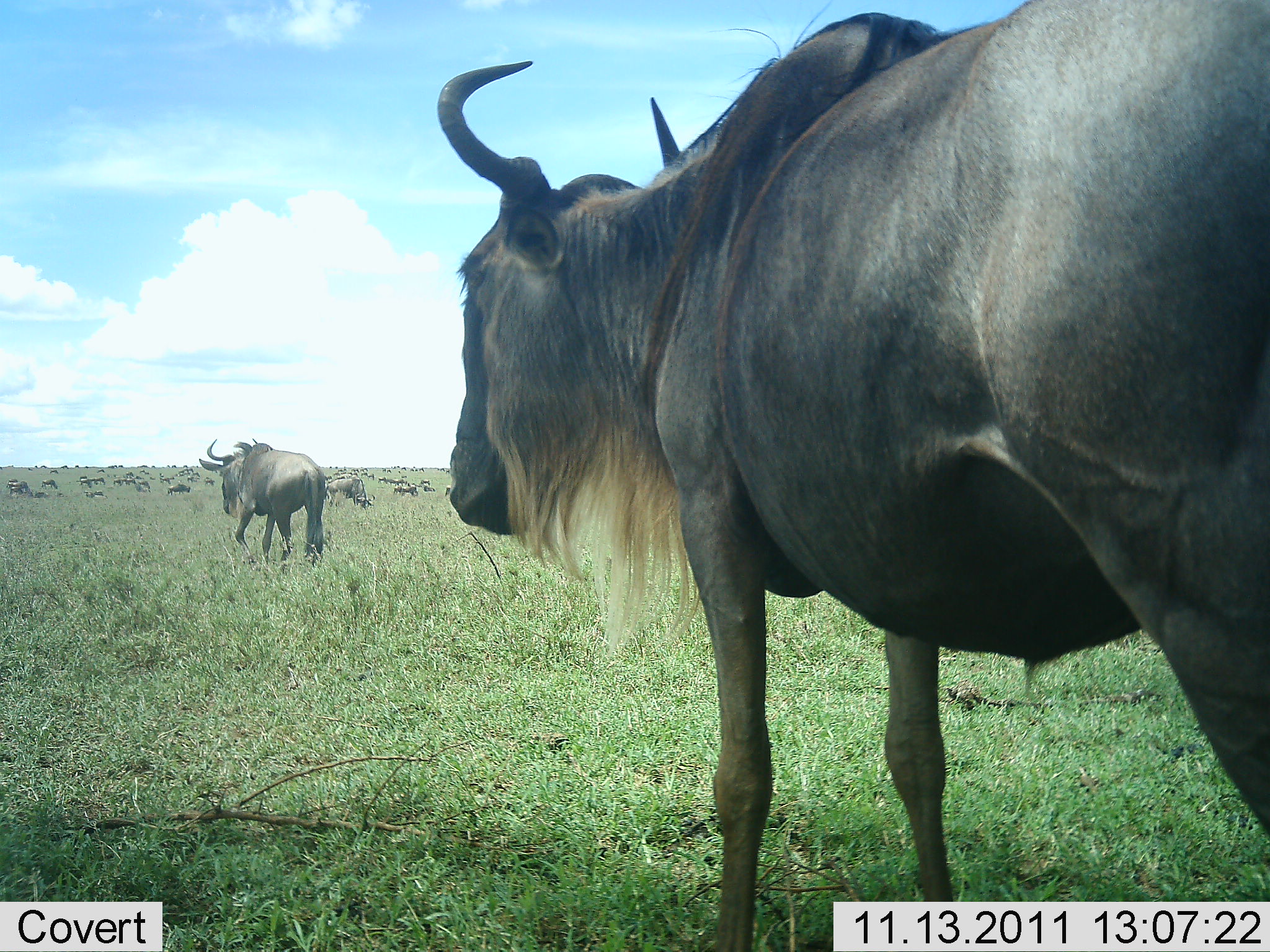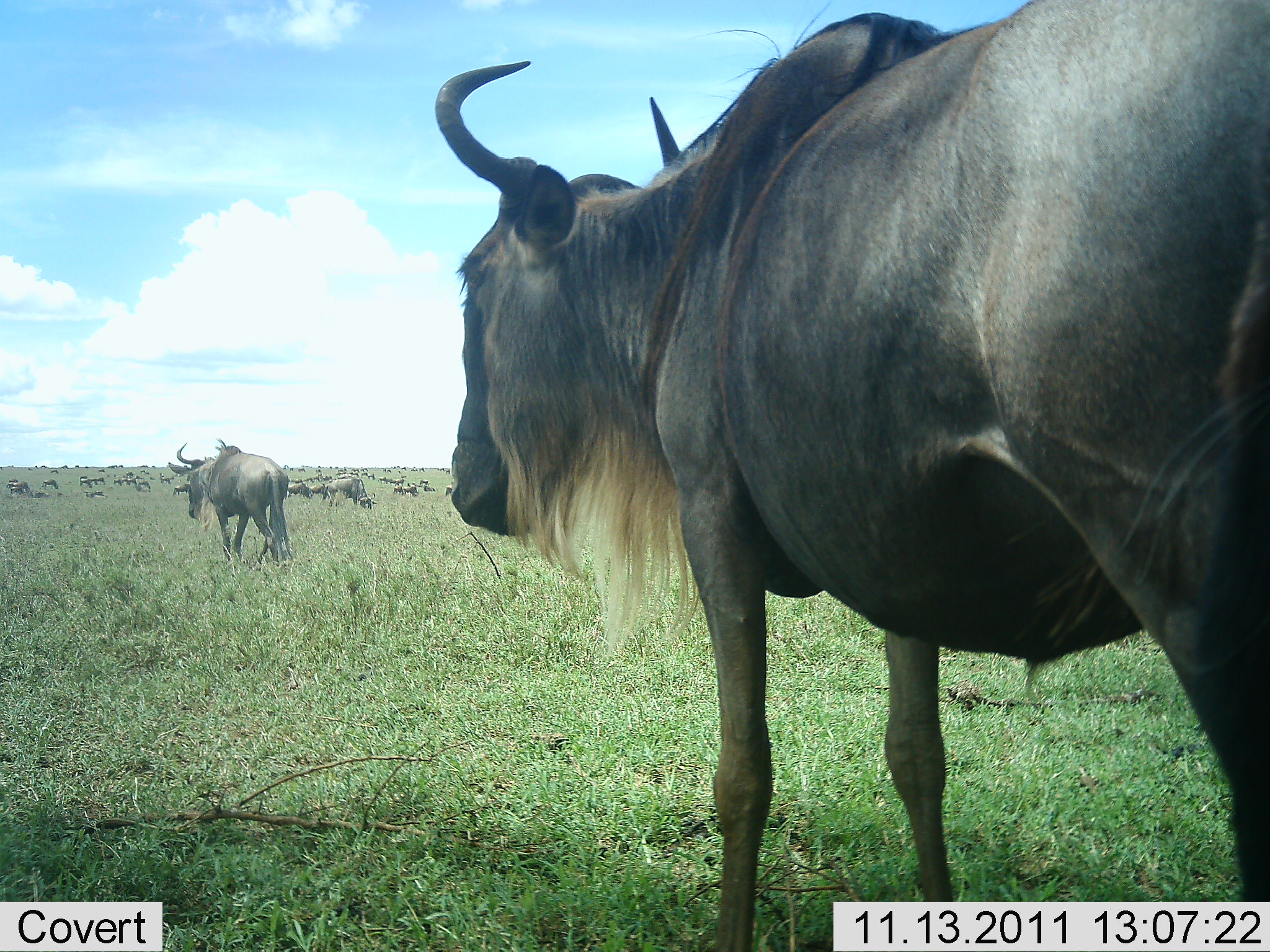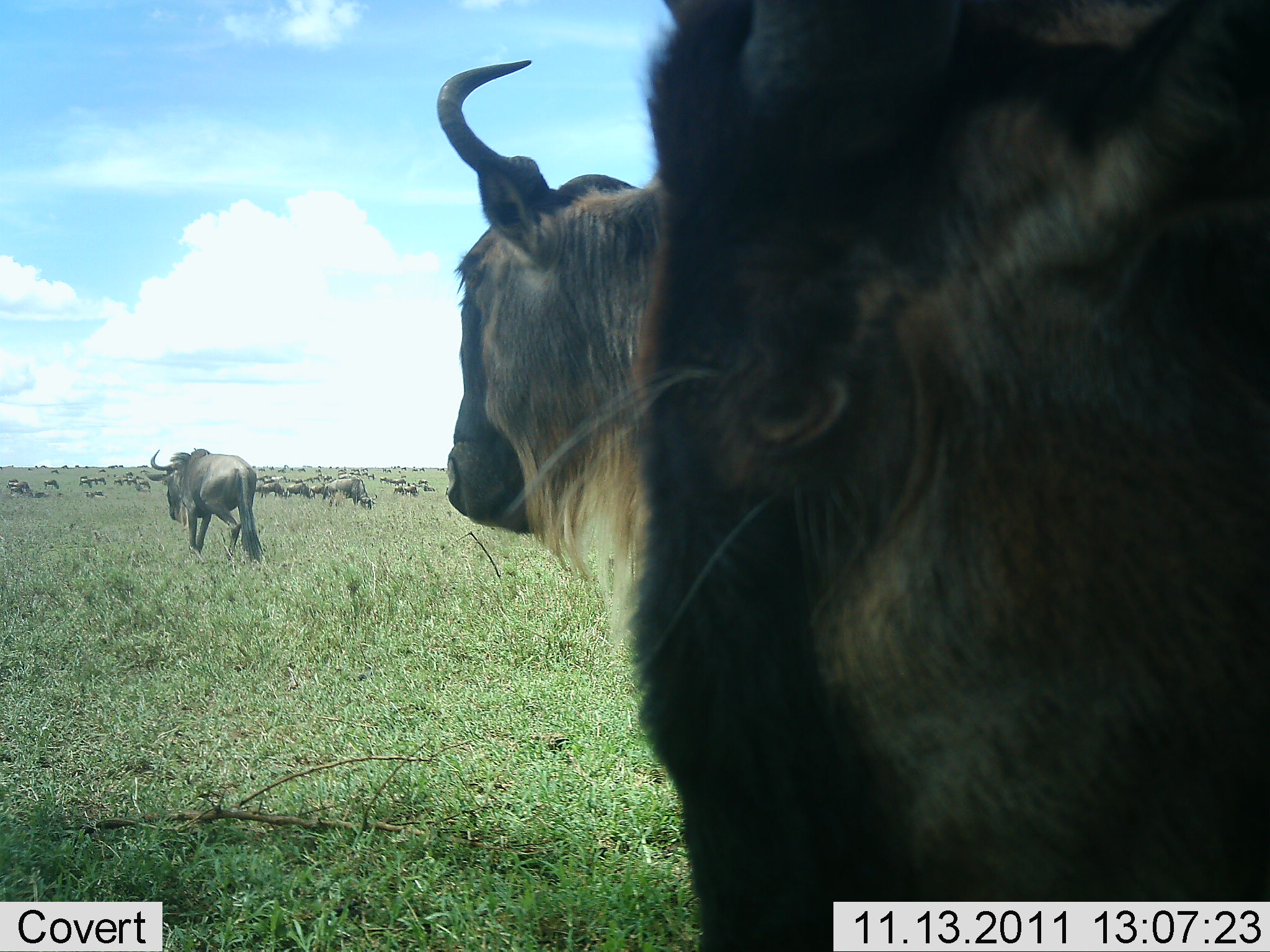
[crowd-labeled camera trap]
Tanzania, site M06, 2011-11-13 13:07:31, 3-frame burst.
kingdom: Animalia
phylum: Chordata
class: Mammalia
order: Artiodactyla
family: Bovidae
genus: Connochaetes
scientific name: Connochaetes taurinus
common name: blue wildebeest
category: wildebeest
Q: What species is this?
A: Wildebeest (blue wildebeest) (Connochaetes taurinus).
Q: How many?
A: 11-50.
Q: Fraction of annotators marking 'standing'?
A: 91%.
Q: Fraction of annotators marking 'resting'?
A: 36%.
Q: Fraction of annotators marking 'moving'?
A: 64%.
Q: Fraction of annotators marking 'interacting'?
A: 9%.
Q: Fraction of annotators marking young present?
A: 0%.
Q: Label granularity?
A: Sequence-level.